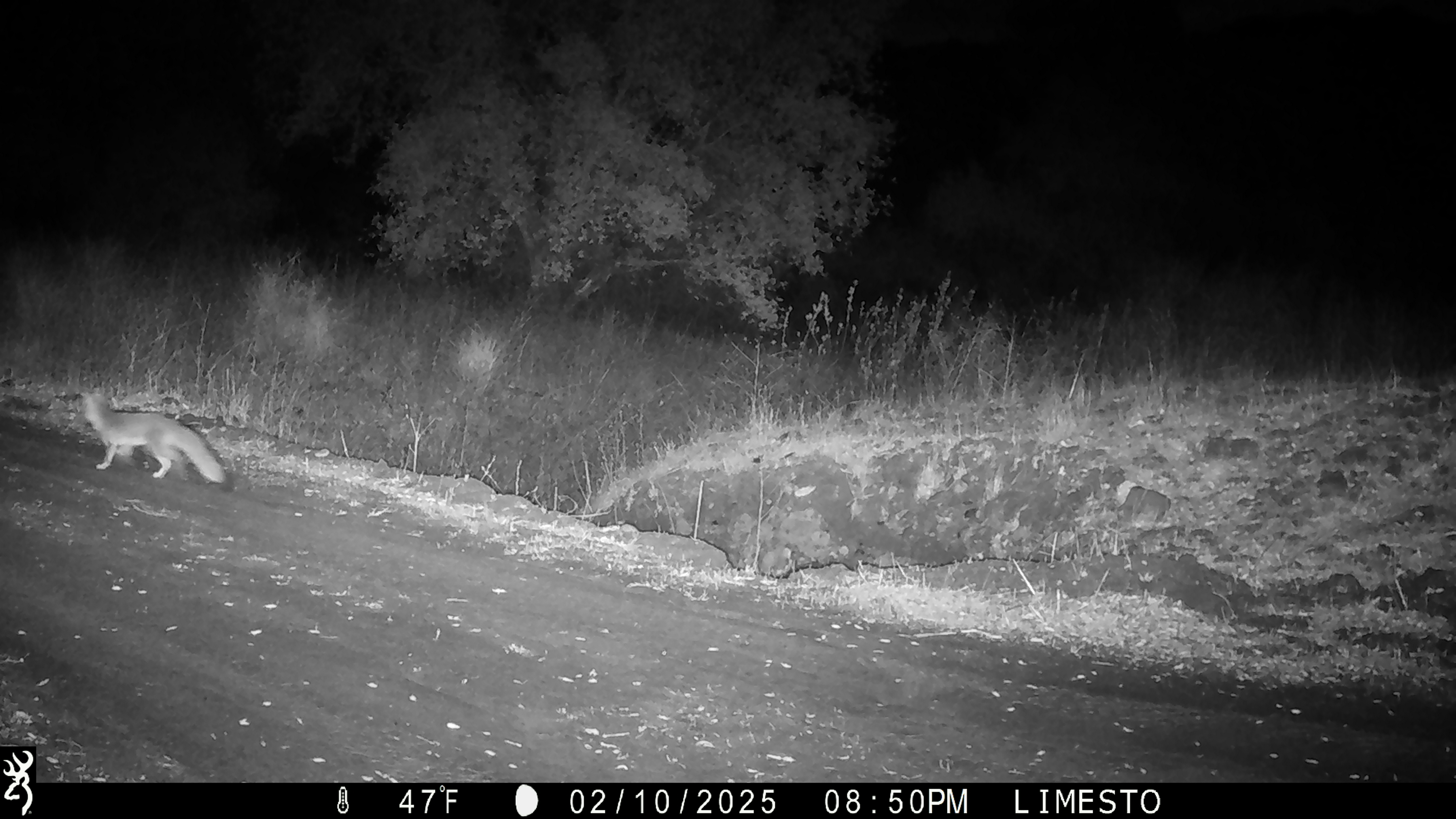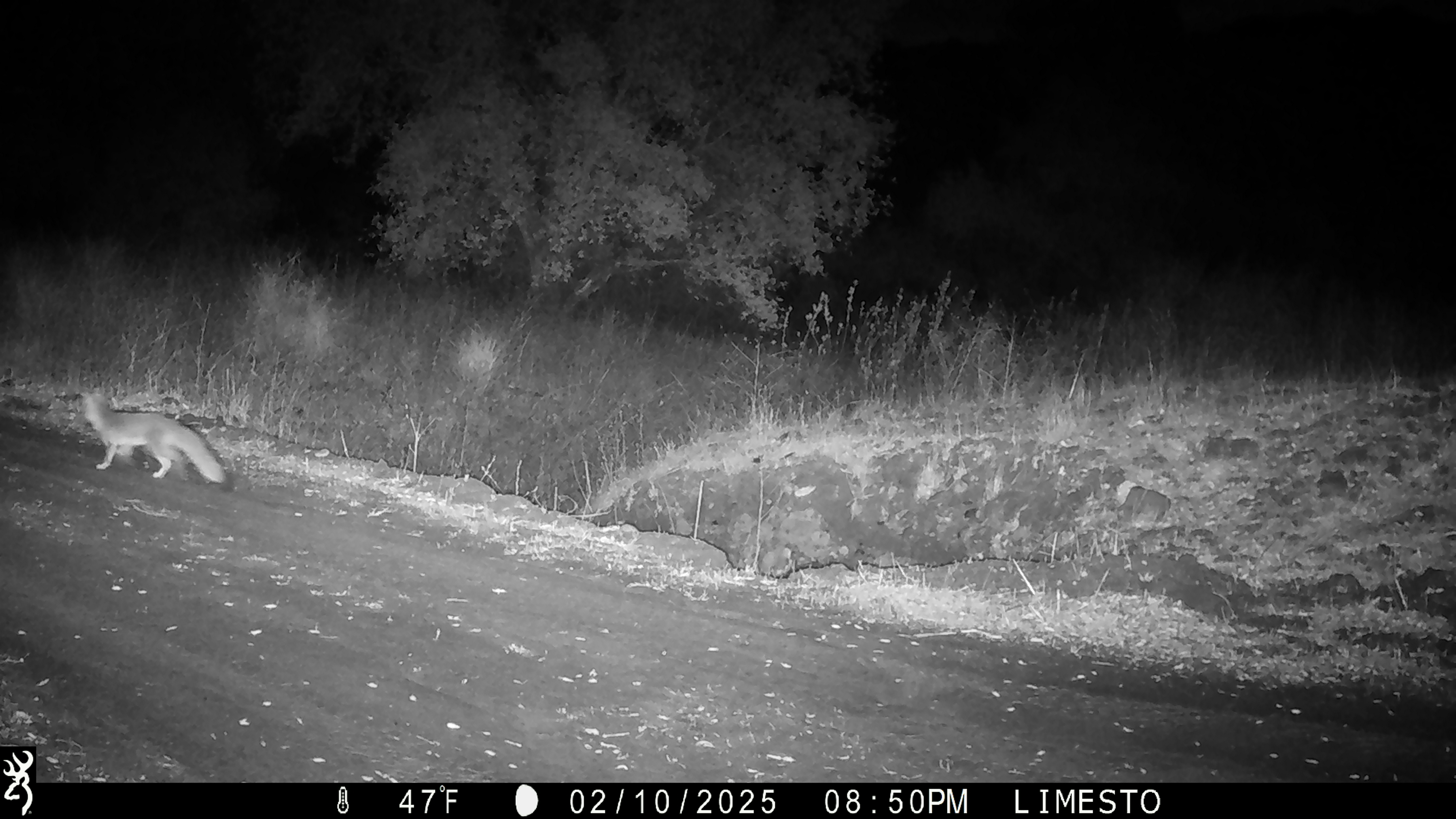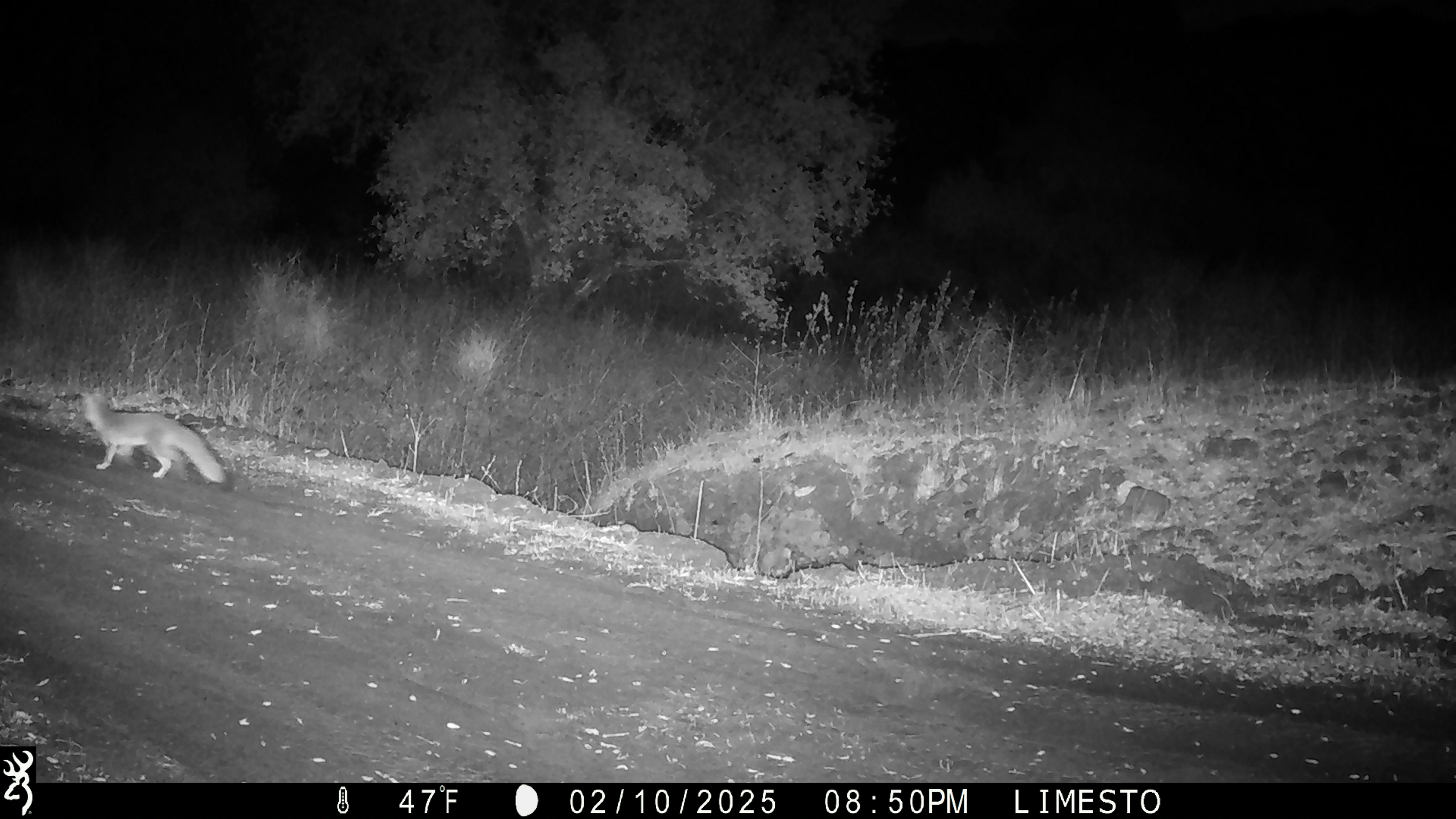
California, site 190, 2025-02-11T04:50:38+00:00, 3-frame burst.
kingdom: Animalia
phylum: Chordata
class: Mammalia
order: Carnivora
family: Canidae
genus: Urocyon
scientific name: Urocyon cinereoargenteus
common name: gray fox